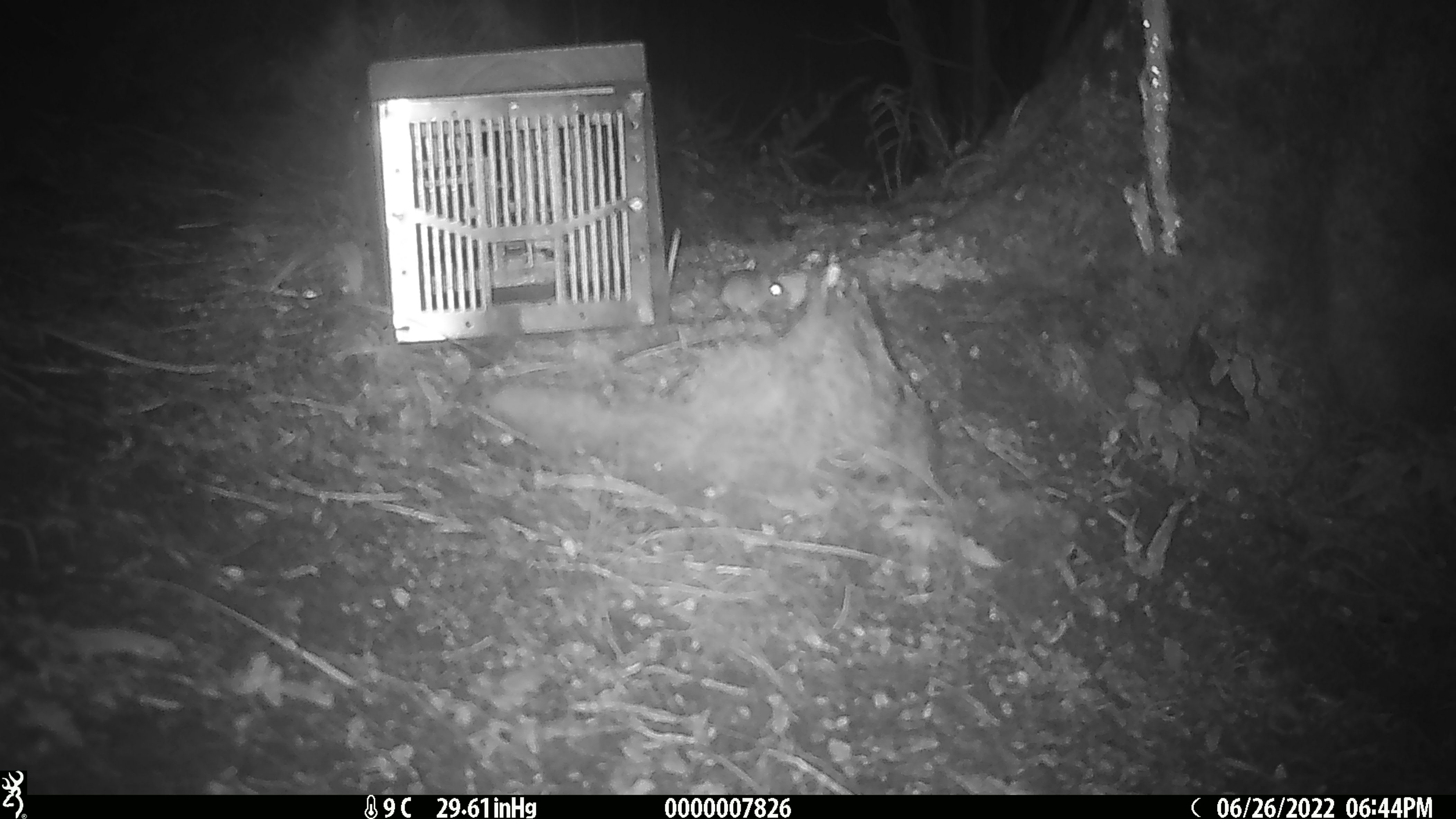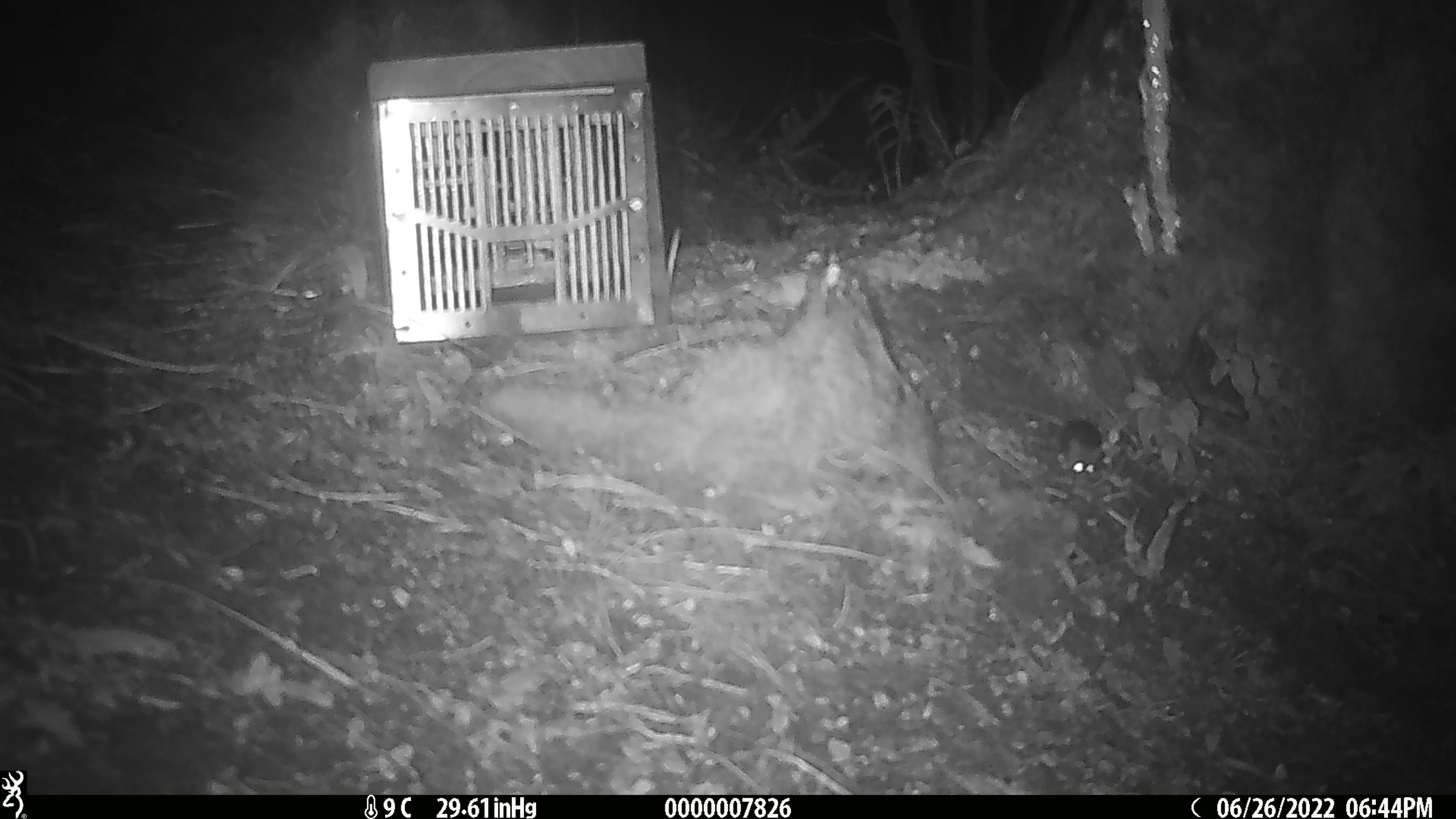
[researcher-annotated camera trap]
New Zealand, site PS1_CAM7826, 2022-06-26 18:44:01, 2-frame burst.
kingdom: Animalia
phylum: Chordata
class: Mammalia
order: Rodentia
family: Muridae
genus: Mus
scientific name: Mus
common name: mouse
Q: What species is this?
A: Mouse (Mus).